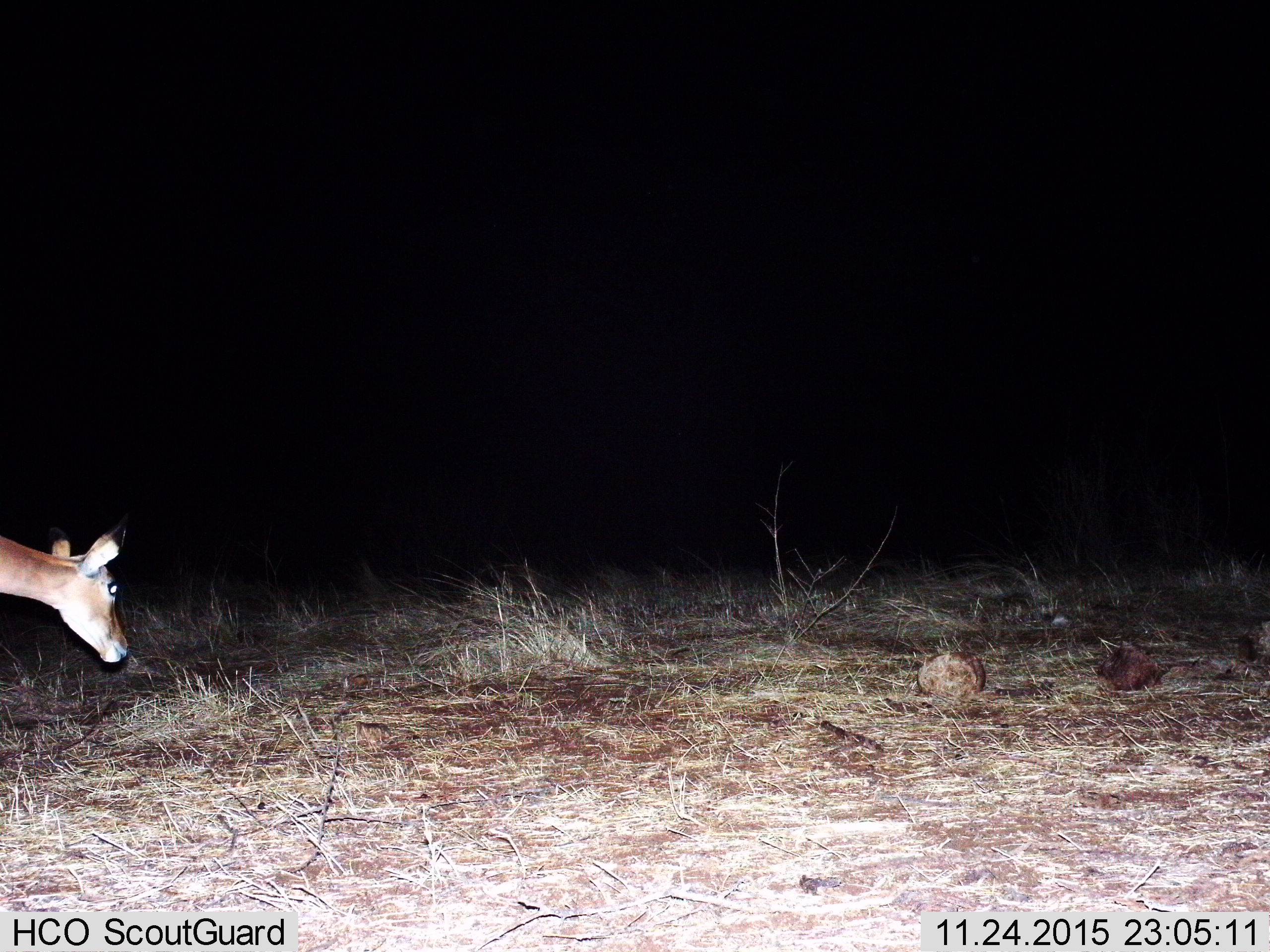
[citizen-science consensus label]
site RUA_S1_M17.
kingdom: Animalia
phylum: Chordata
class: Mammalia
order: Artiodactyla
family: Bovidae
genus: Aepyceros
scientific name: Aepyceros melampus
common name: impala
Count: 1.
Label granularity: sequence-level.